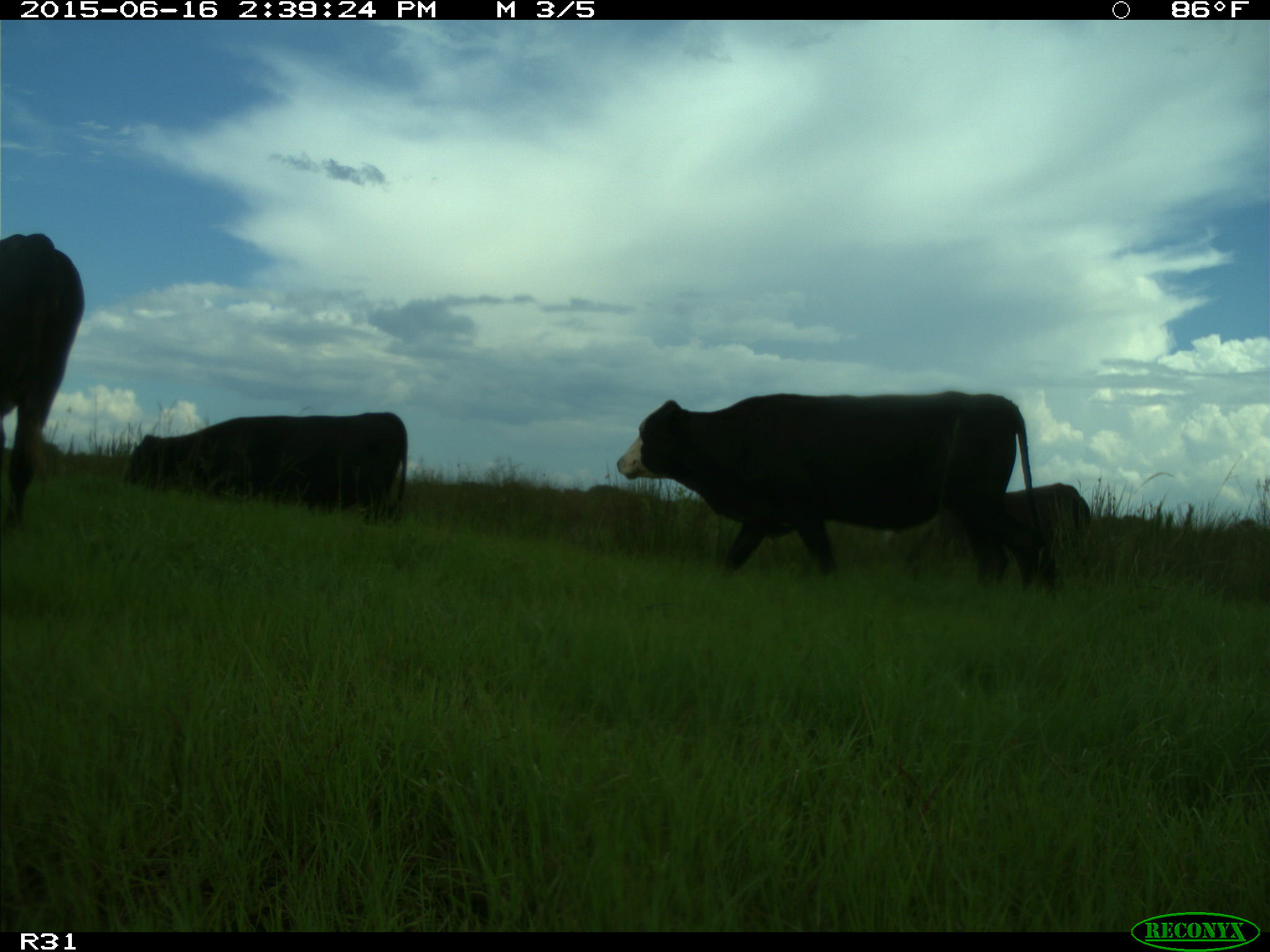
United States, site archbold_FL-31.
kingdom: Animalia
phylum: Chordata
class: Mammalia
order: Artiodactyla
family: Bovidae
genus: Bos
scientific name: Bos taurus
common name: domestic cow